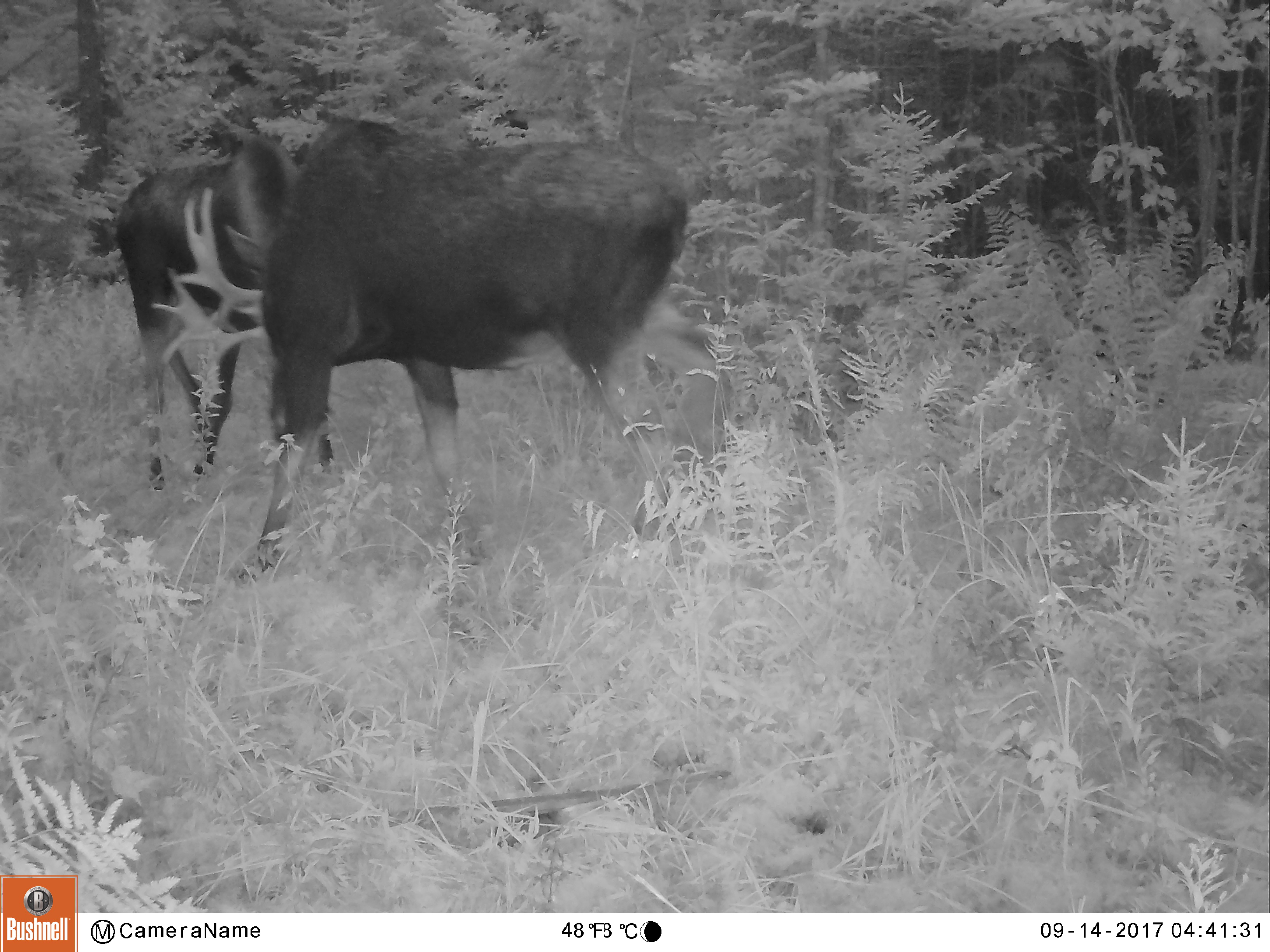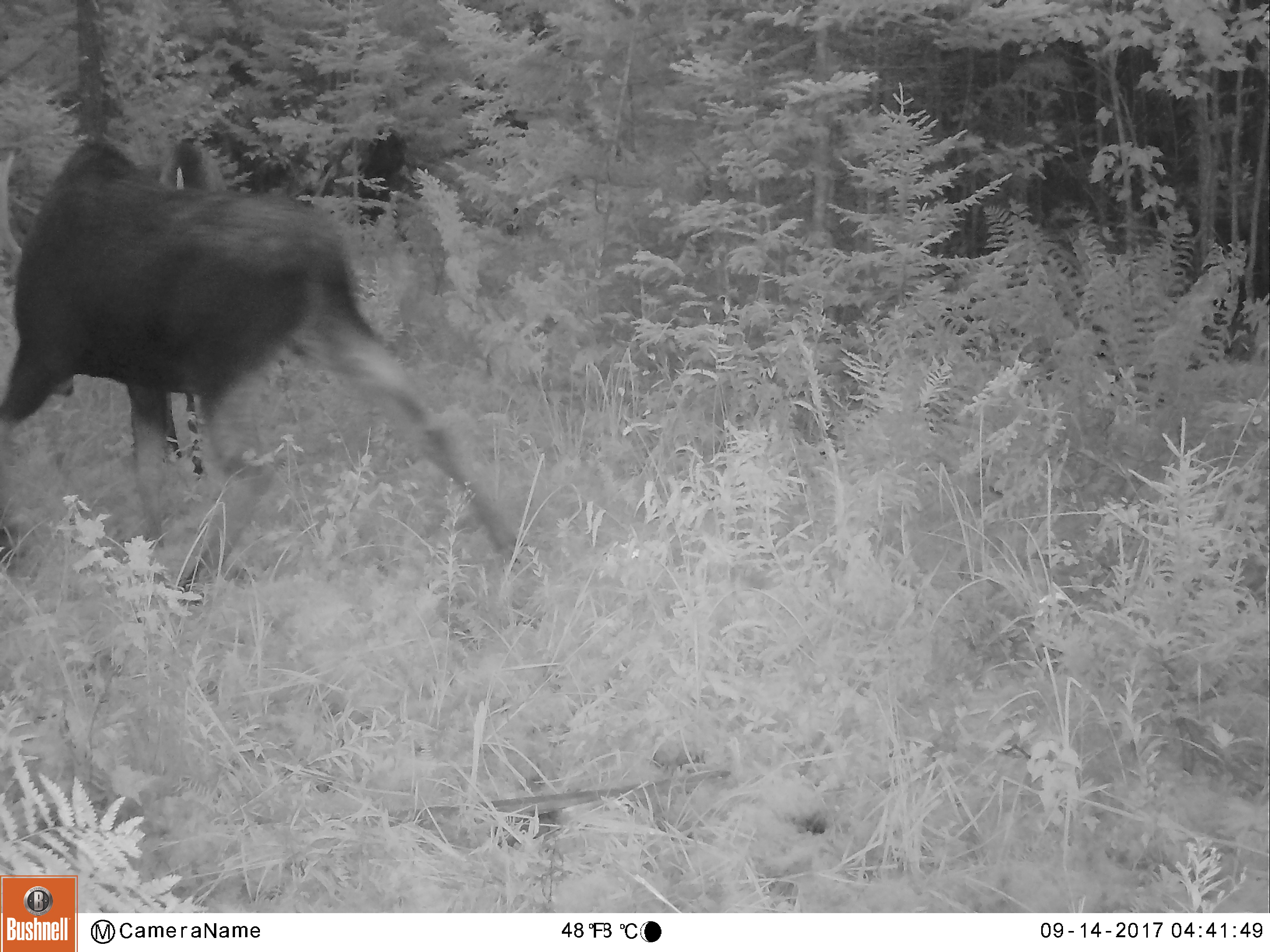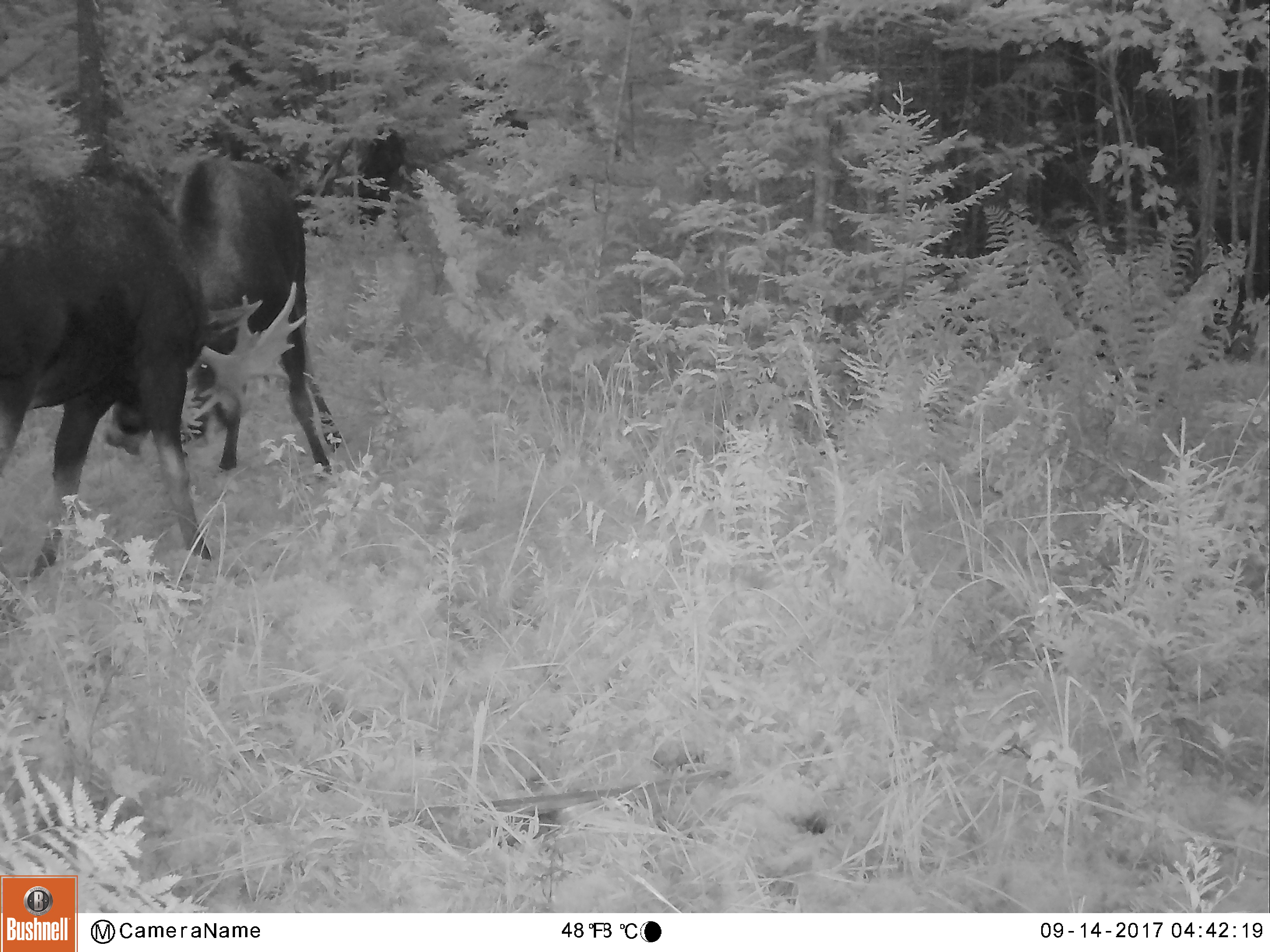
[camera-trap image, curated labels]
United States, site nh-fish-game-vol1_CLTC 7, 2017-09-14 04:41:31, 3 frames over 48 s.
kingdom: Animalia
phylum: Chordata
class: Mammalia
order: Artiodactyla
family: Cervidae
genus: Alces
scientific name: Alces alces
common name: moose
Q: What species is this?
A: Moose (Alces alces).